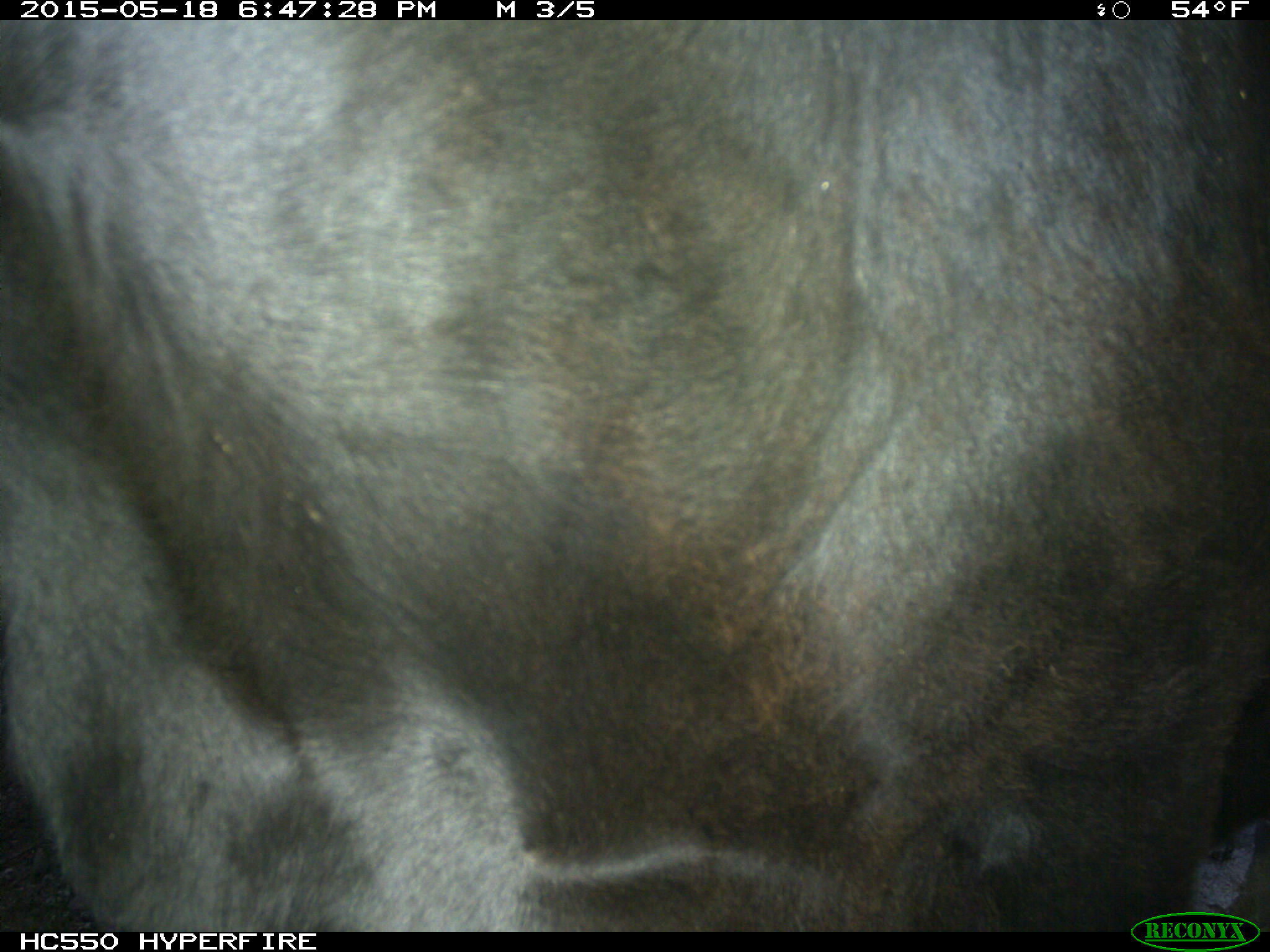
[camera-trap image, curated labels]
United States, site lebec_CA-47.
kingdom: Animalia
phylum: Chordata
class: Mammalia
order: Artiodactyla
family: Bovidae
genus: Bos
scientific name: Bos taurus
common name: domestic cow